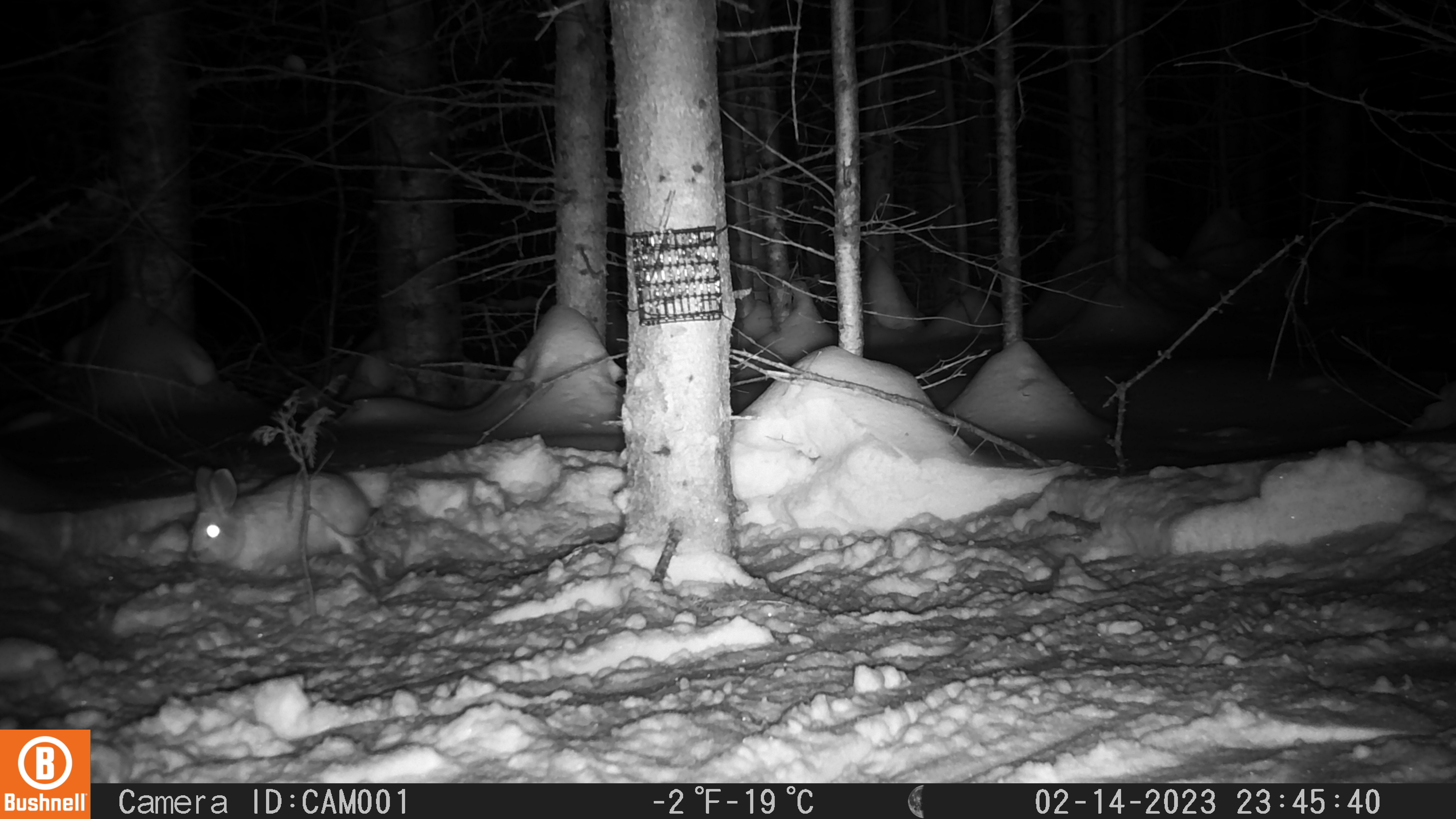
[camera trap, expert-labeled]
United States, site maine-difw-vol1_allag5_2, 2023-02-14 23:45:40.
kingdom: Animalia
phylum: Chordata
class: Mammalia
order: Lagomorpha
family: Leporidae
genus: Lepus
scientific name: Lepus americanus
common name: snowshoe hare